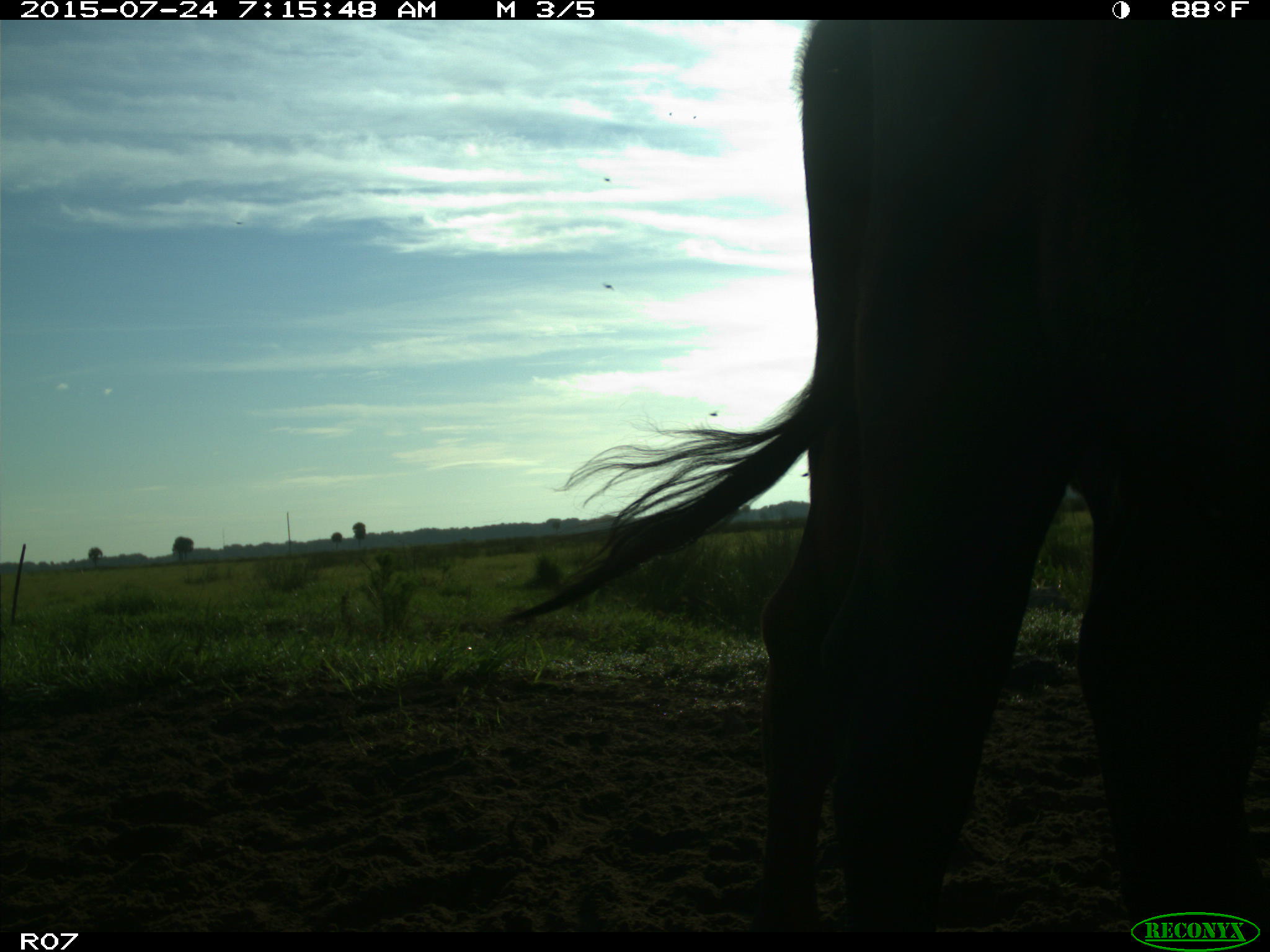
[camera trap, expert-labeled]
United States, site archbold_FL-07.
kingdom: Animalia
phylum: Chordata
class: Mammalia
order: Artiodactyla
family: Bovidae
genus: Bos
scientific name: Bos taurus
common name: domestic cow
Bos taurus (domestic cow).